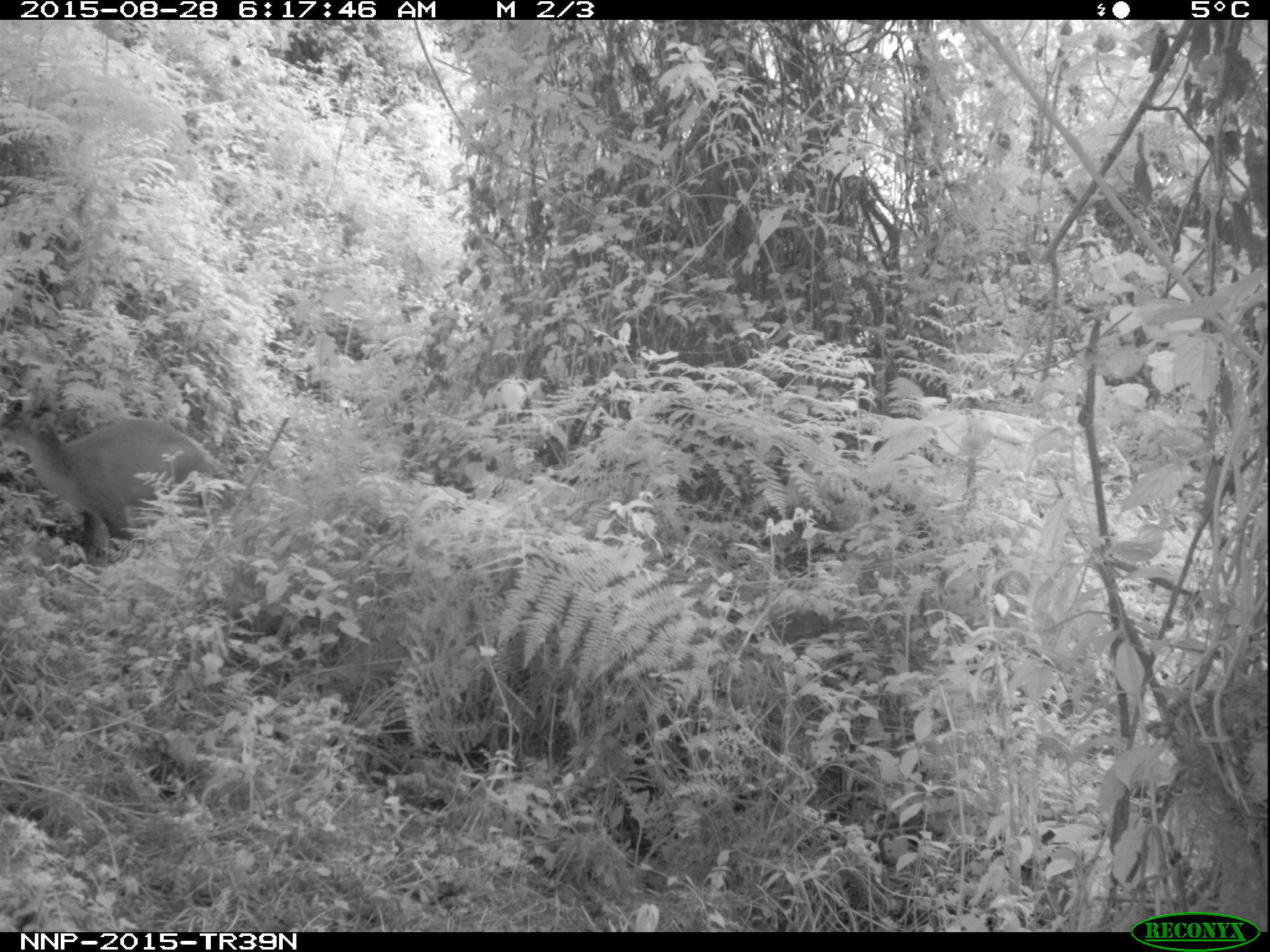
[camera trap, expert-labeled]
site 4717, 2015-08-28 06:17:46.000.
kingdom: Animalia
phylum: Chordata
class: Mammalia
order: Artiodactyla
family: Bovidae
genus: Cephalophus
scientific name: Cephalophus nigrifrons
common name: black-fronted duiker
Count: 1.